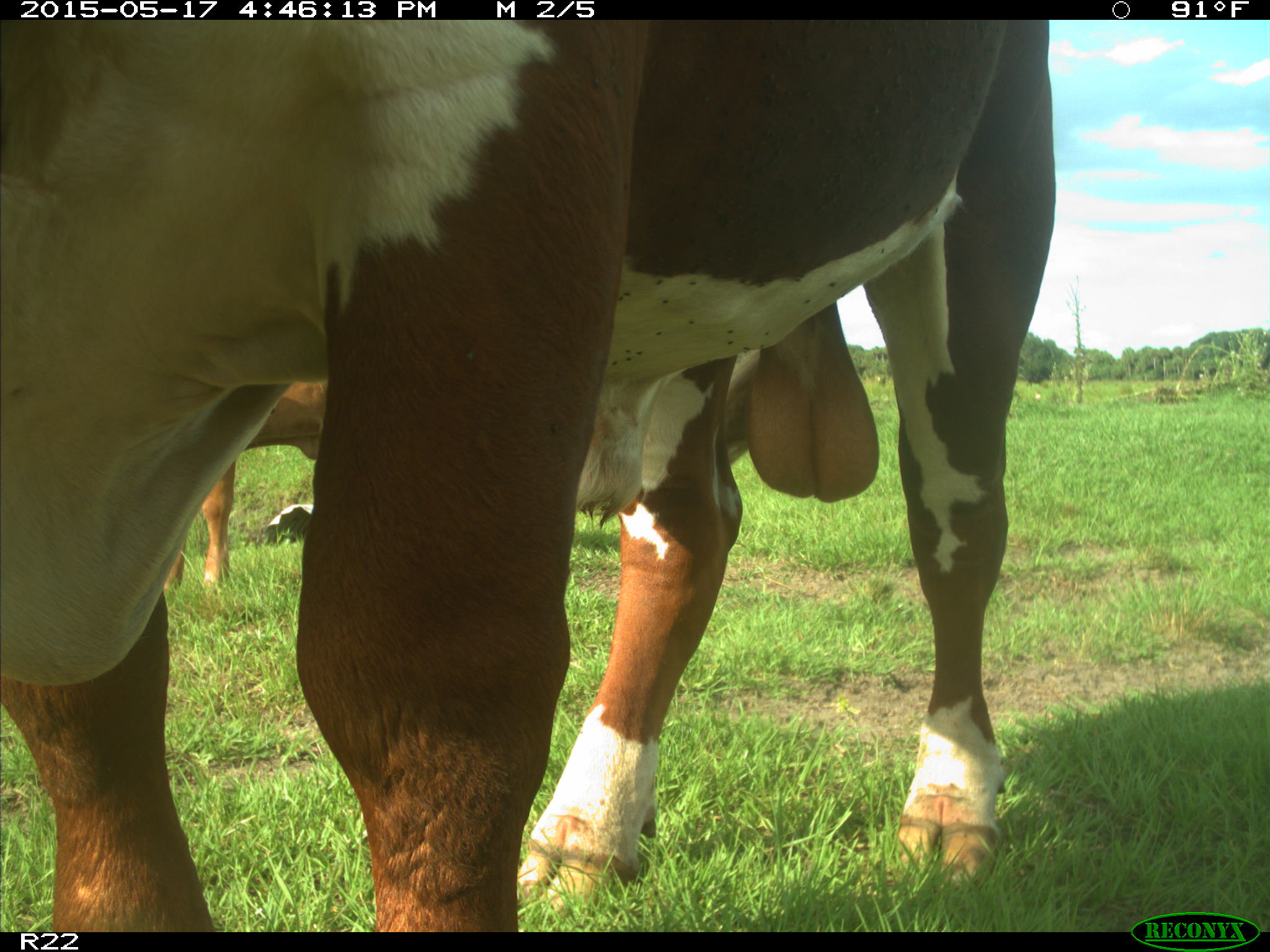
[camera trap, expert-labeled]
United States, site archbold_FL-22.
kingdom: Animalia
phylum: Chordata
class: Mammalia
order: Artiodactyla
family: Bovidae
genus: Bos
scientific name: Bos taurus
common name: domestic cow